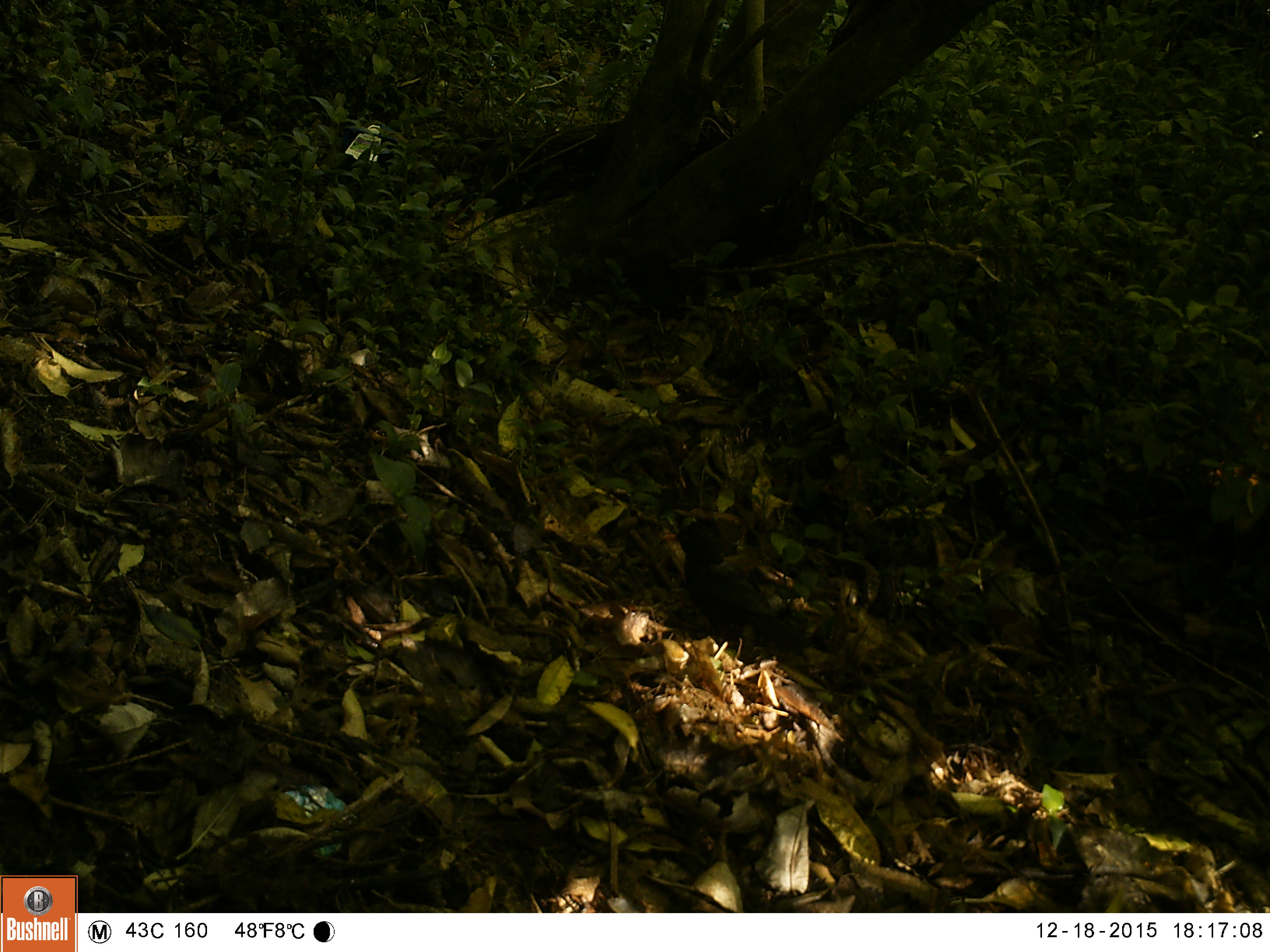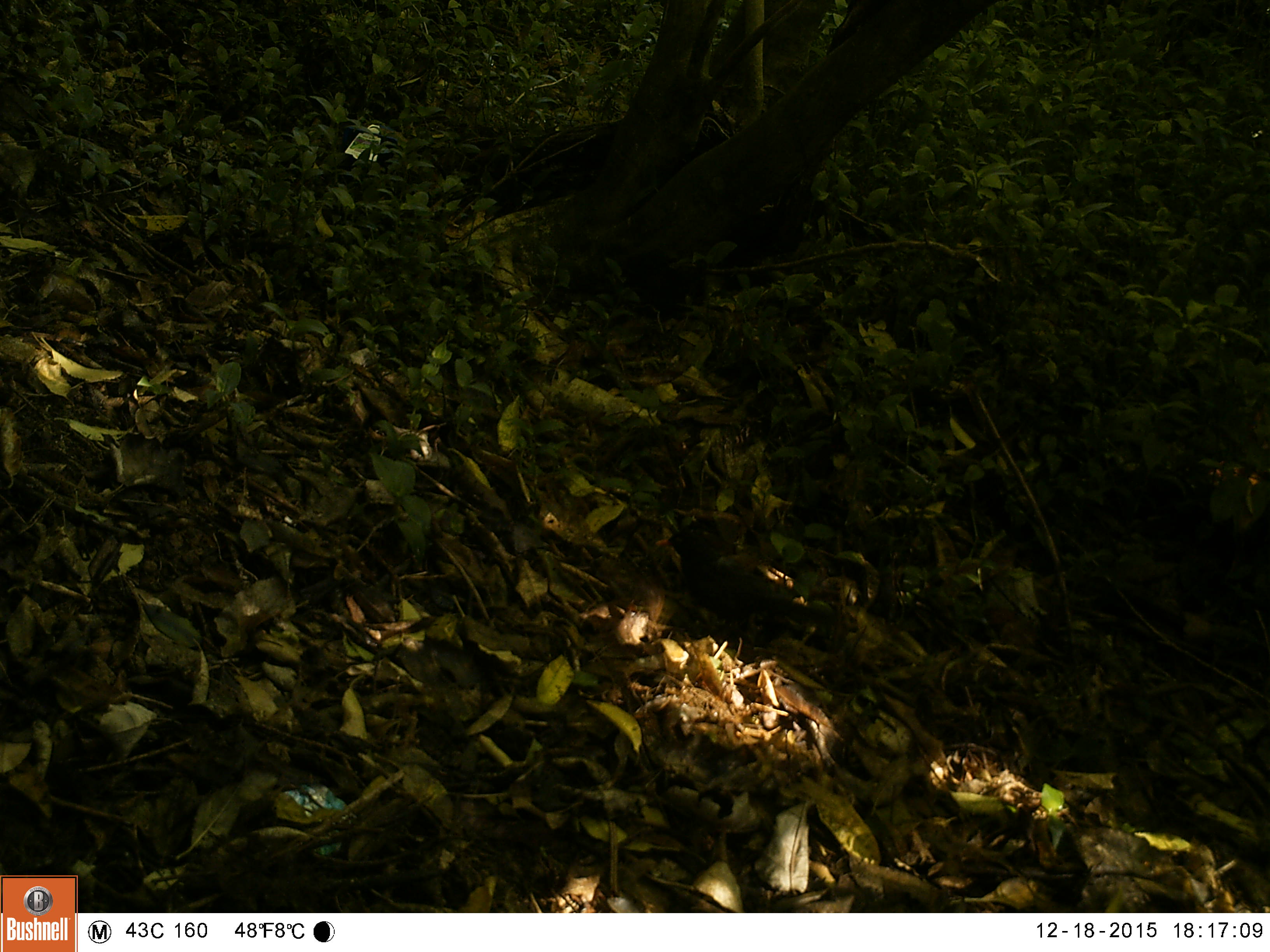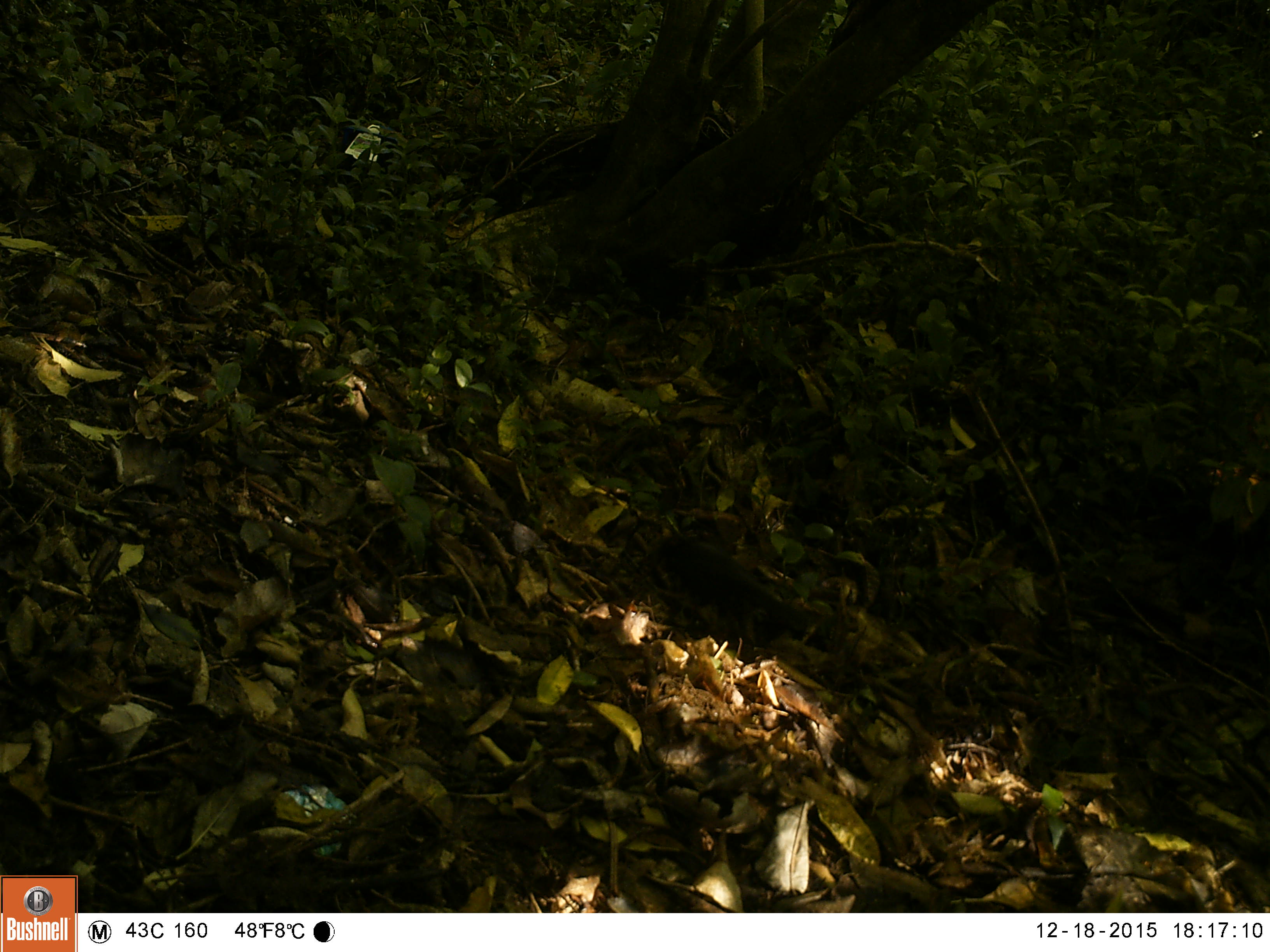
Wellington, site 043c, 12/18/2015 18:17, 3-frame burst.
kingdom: Animalia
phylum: Chordata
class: Aves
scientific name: Aves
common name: bird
Bird (Aves).